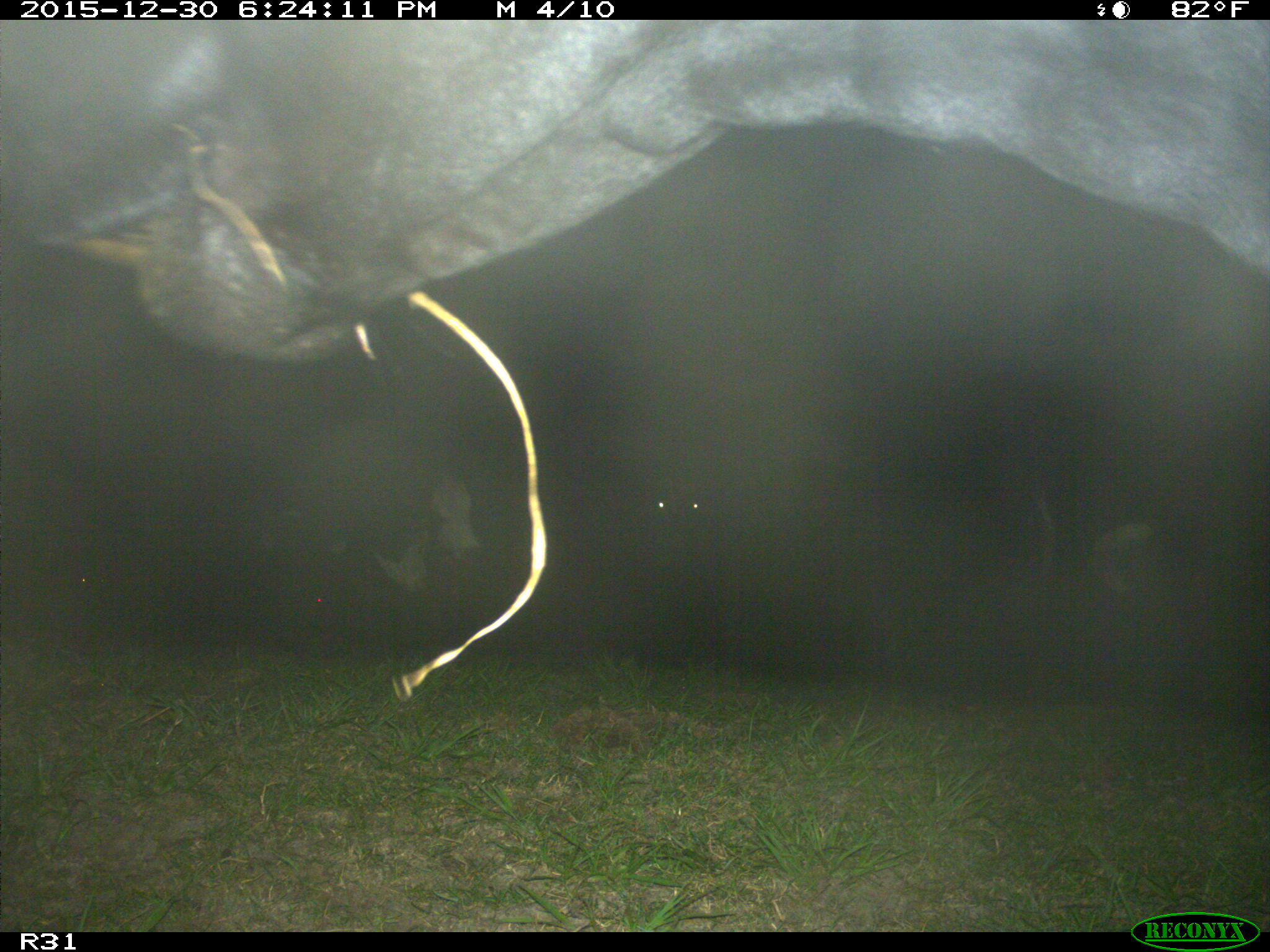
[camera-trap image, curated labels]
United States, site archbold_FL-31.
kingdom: Animalia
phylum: Chordata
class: Mammalia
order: Artiodactyla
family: Bovidae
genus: Bos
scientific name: Bos taurus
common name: domestic cow